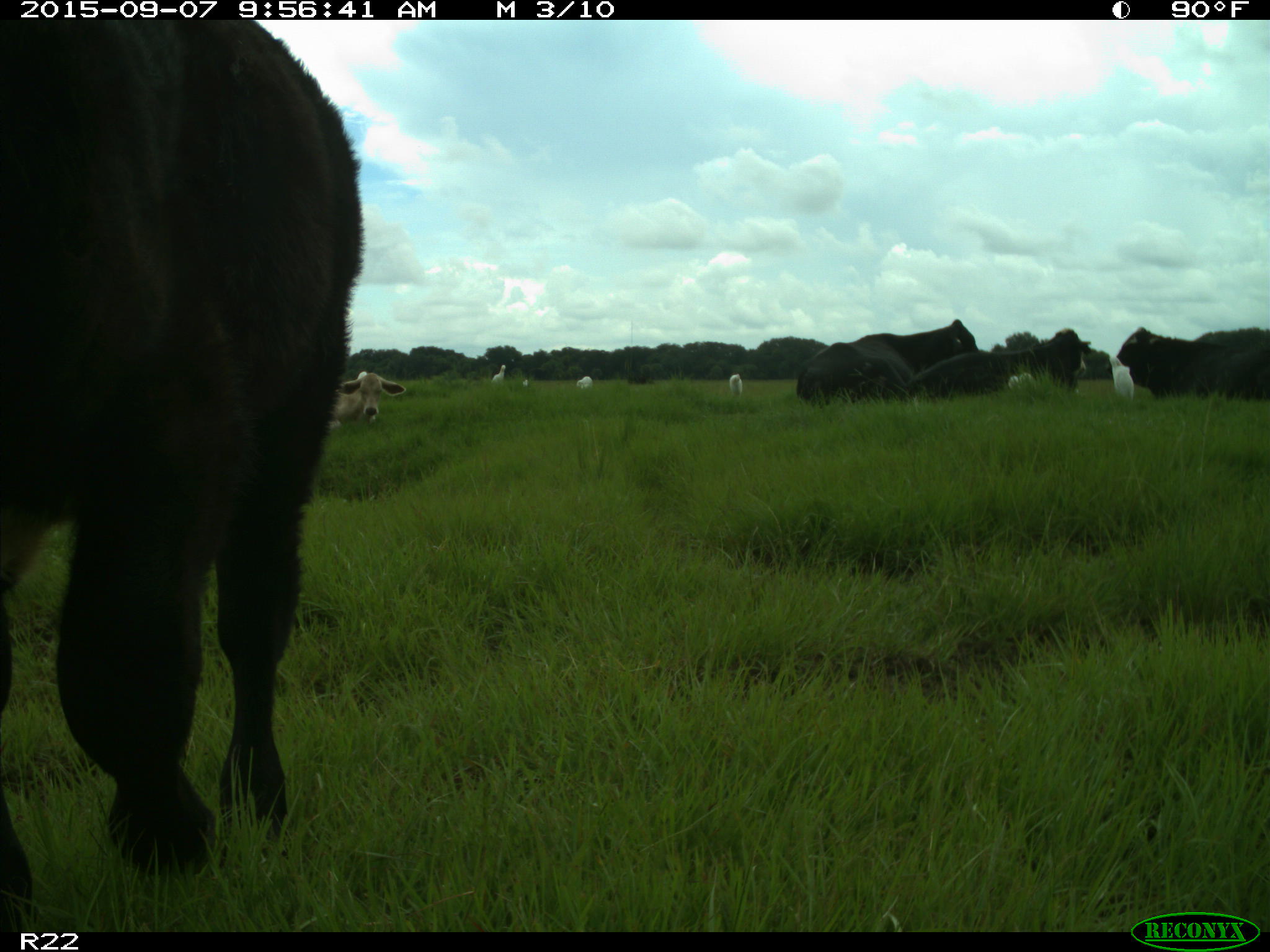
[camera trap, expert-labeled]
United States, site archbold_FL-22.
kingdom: Animalia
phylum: Chordata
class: Mammalia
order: Artiodactyla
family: Bovidae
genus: Bos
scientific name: Bos taurus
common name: domestic cow